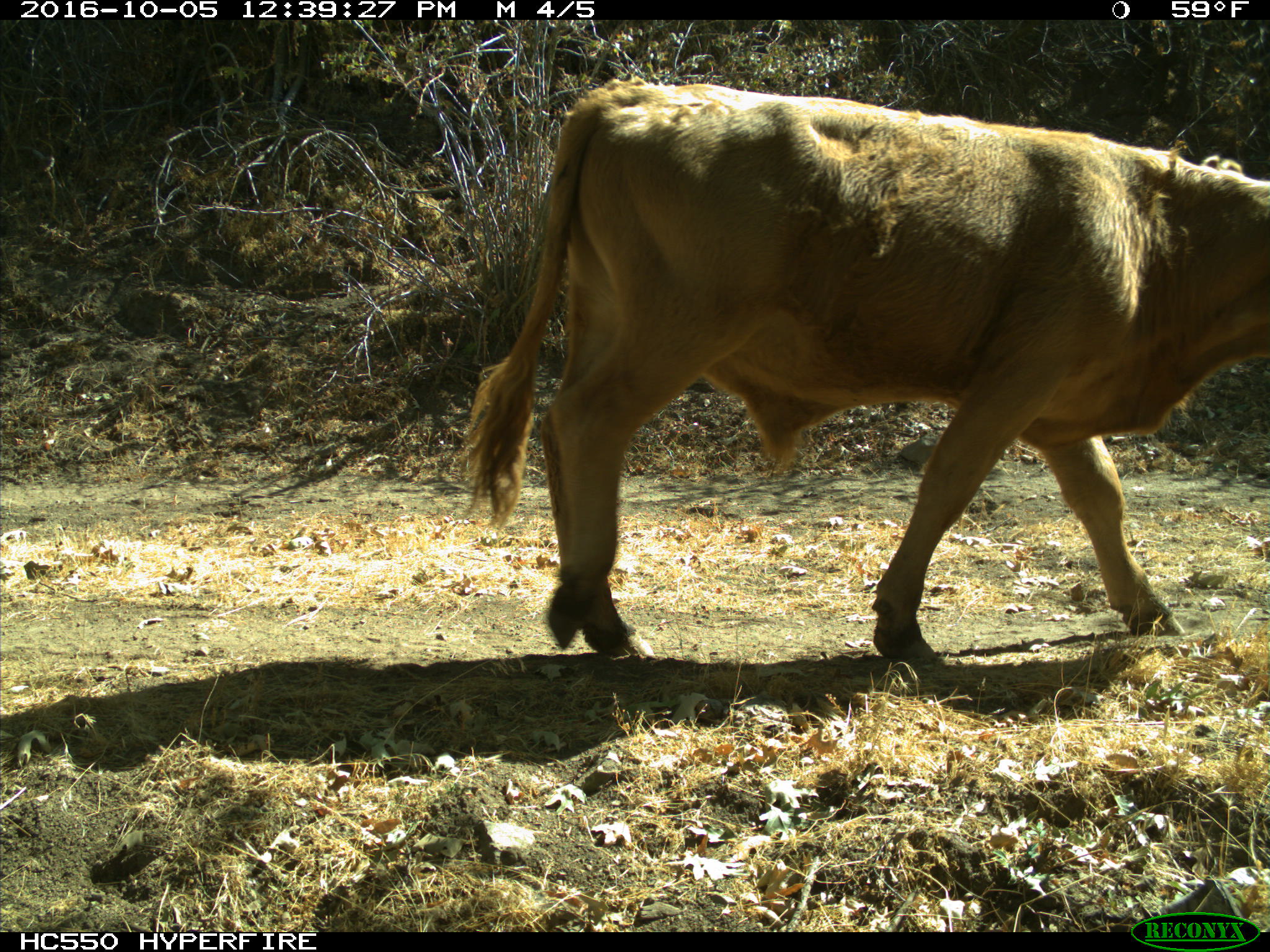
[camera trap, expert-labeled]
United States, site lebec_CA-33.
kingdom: Animalia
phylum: Chordata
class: Mammalia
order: Artiodactyla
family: Bovidae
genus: Bos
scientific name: Bos taurus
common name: domestic cow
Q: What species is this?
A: Bos taurus (domestic cow).